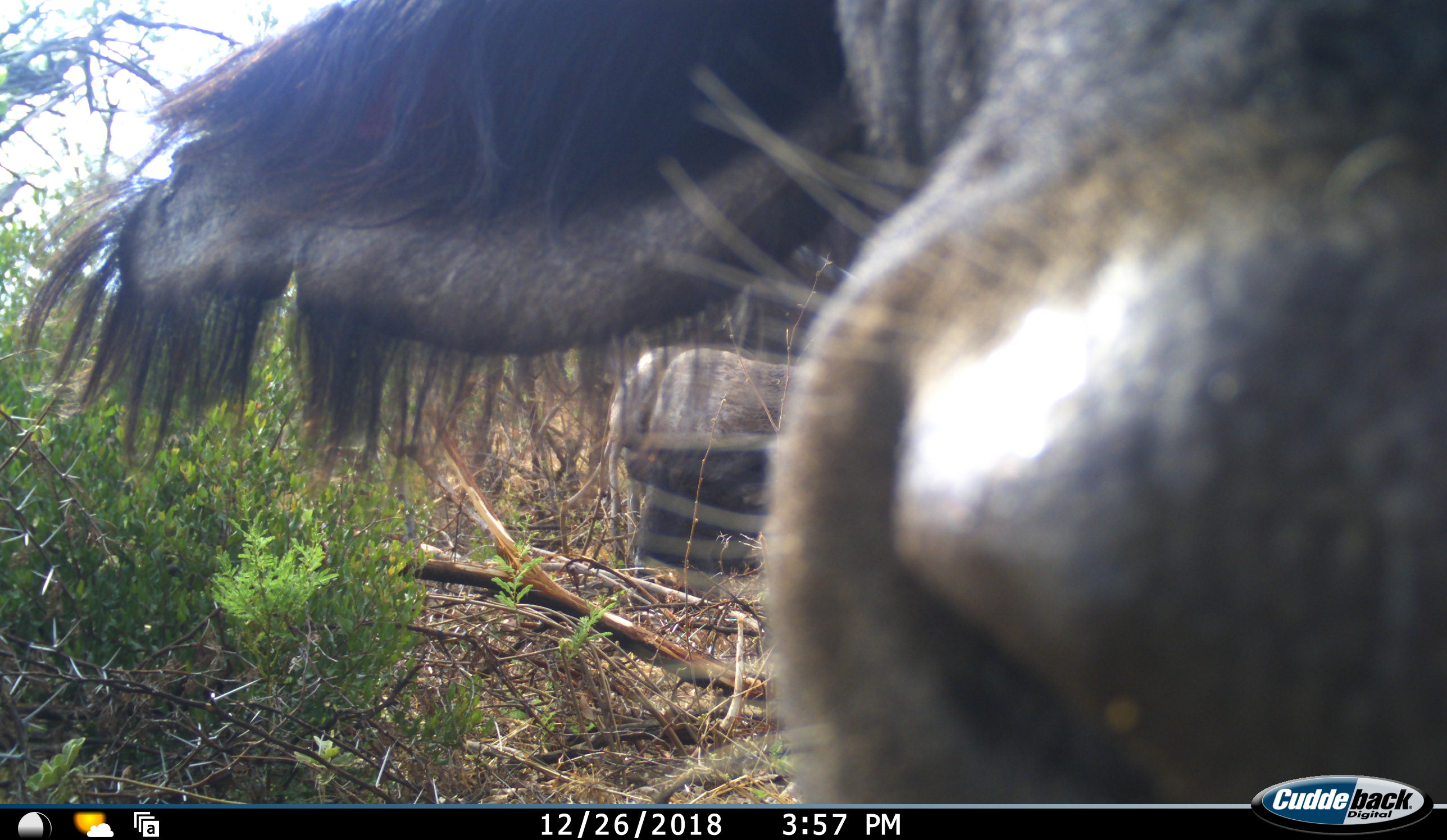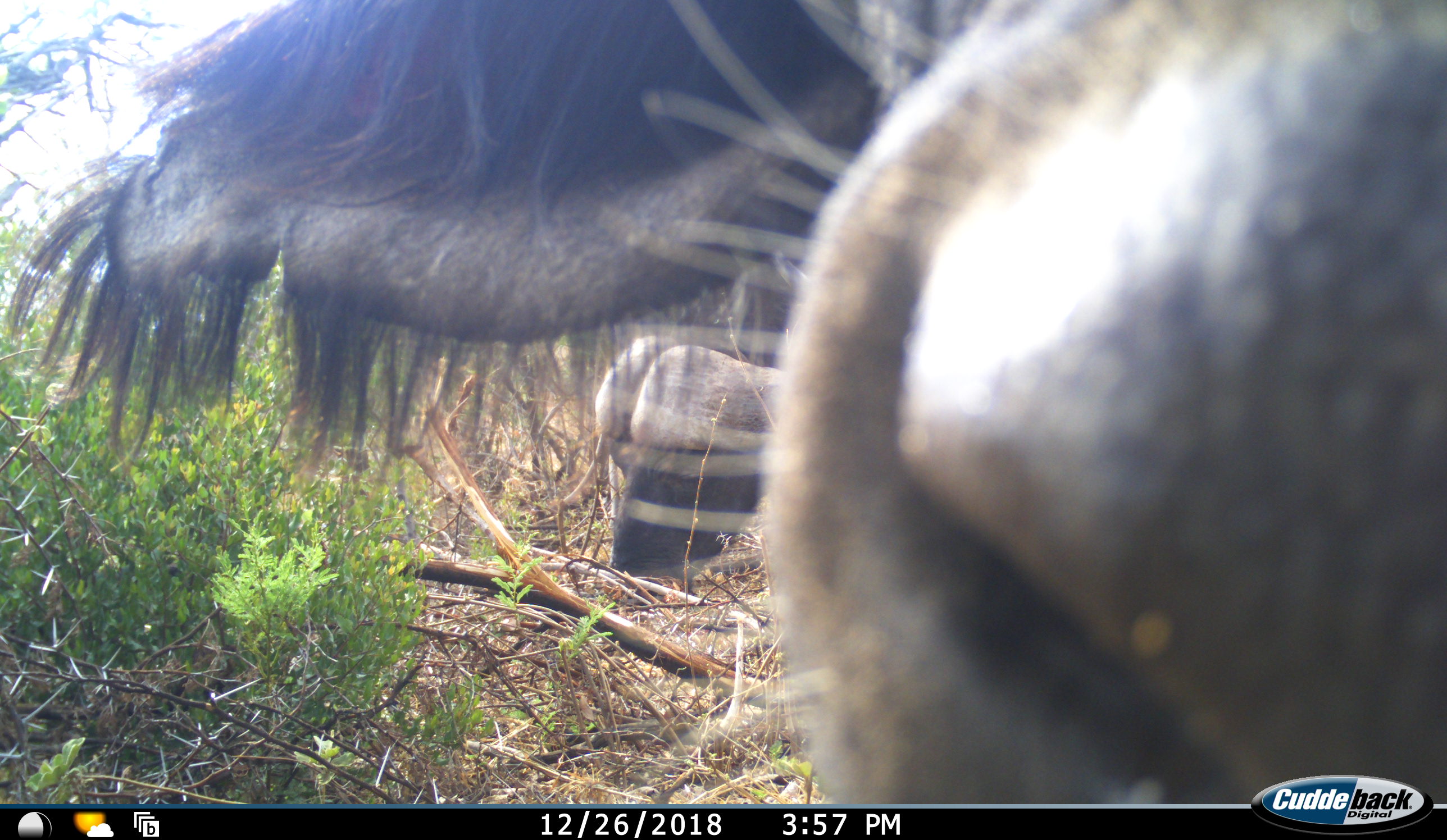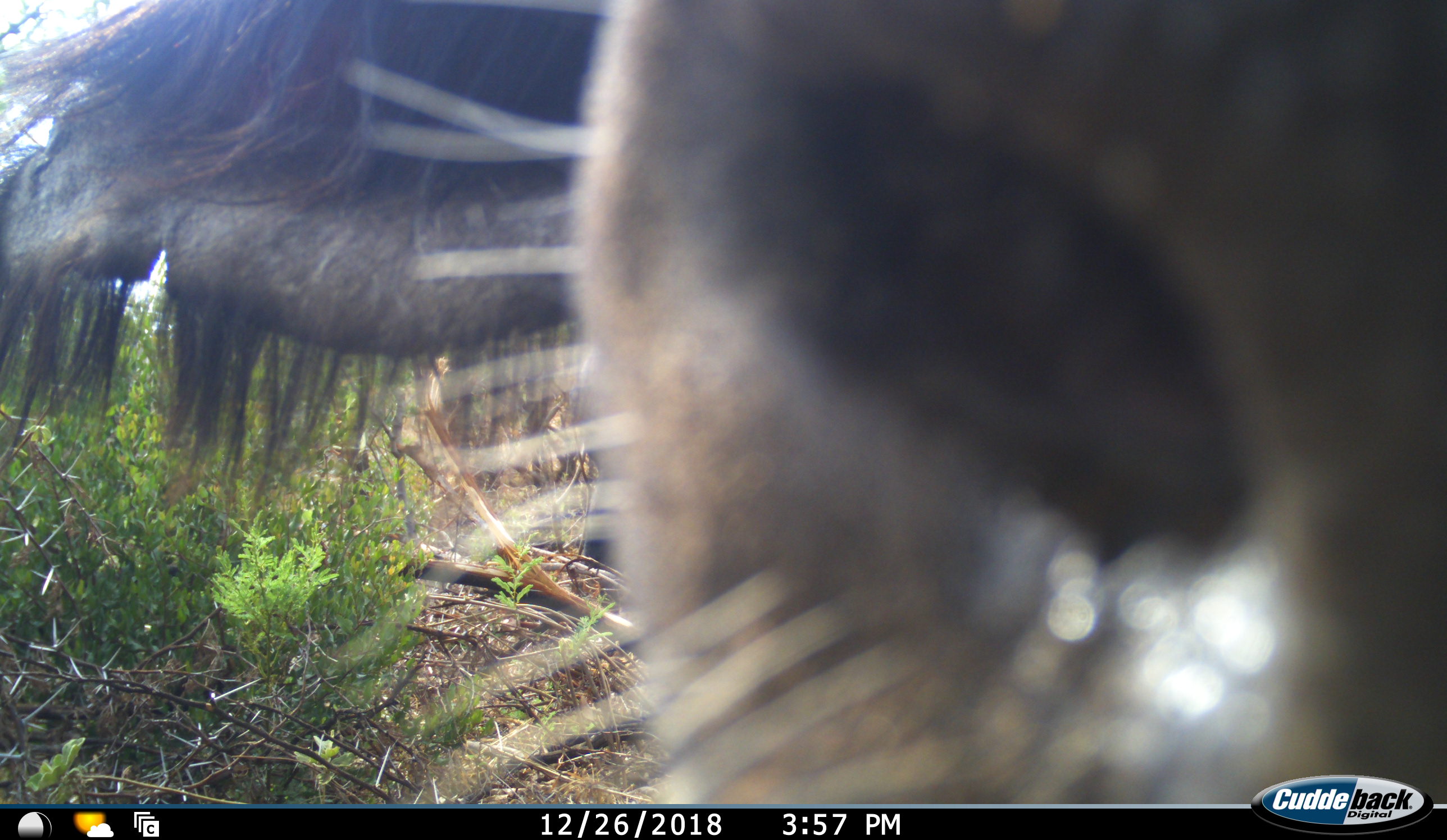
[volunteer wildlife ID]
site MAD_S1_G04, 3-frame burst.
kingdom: Animalia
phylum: Chordata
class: Mammalia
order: Artiodactyla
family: Bovidae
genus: Syncerus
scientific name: Syncerus caffer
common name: african buffalo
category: buffalo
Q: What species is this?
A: Buffalo (african buffalo) (Syncerus caffer).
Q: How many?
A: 1.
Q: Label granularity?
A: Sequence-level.